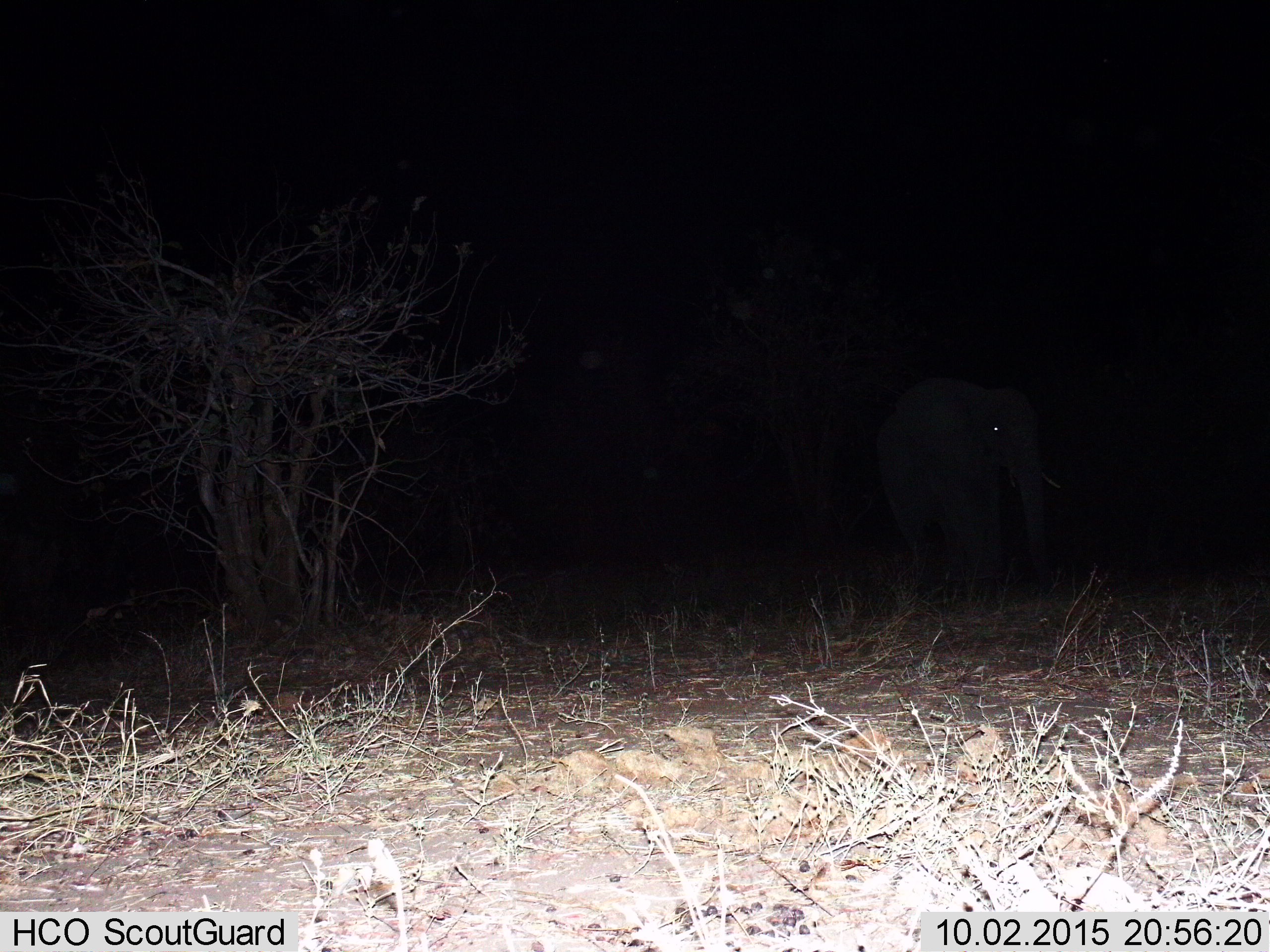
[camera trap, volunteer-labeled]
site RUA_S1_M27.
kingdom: Animalia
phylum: Chordata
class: Mammalia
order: Proboscidea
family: Elephantidae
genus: Loxodonta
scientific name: Loxodonta africana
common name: african bush elephant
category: elephant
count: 1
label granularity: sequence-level